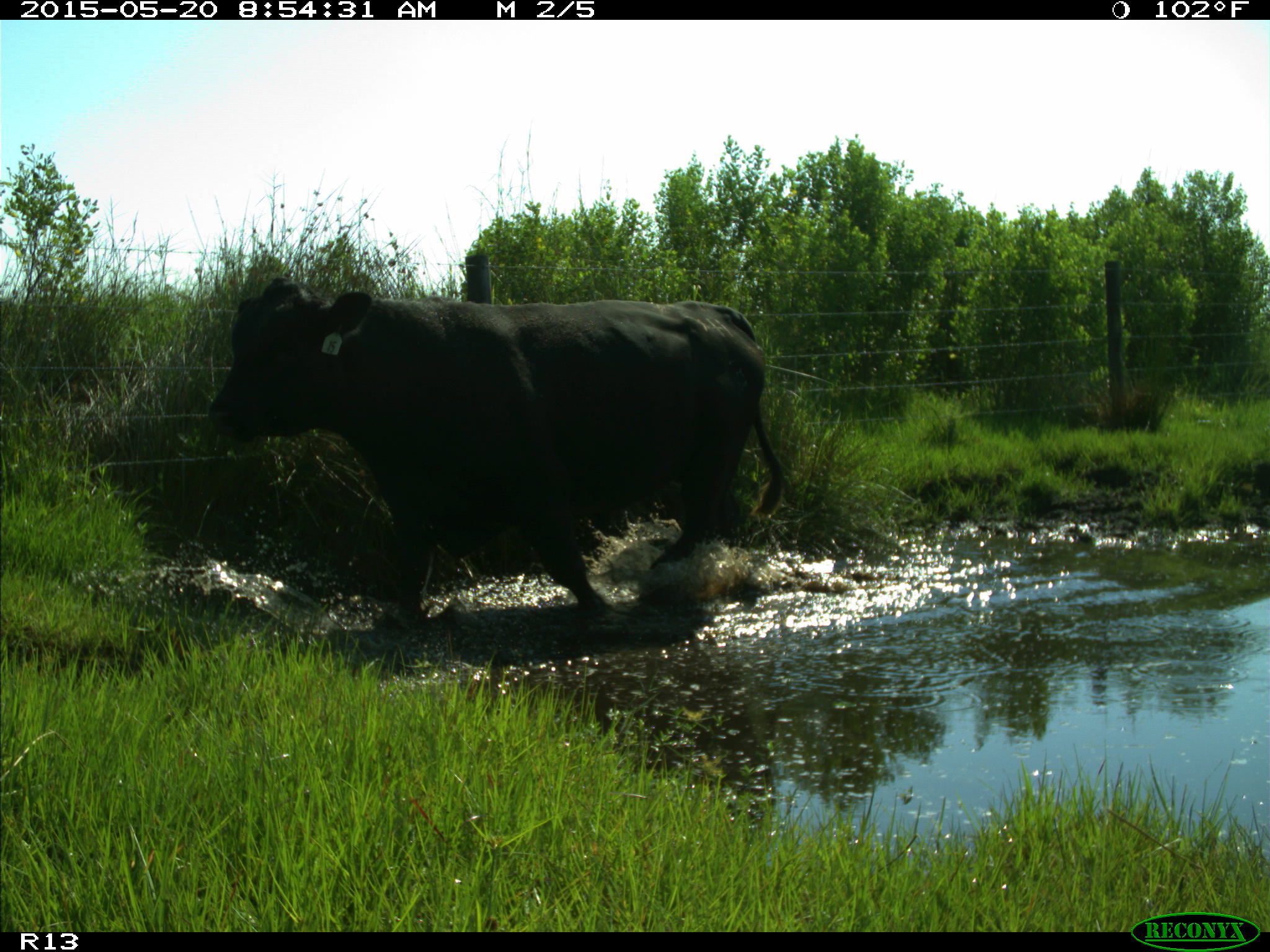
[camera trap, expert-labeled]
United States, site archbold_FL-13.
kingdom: Animalia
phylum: Chordata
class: Mammalia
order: Artiodactyla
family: Bovidae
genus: Bos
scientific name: Bos taurus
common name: domestic cow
Bos taurus (domestic cow).